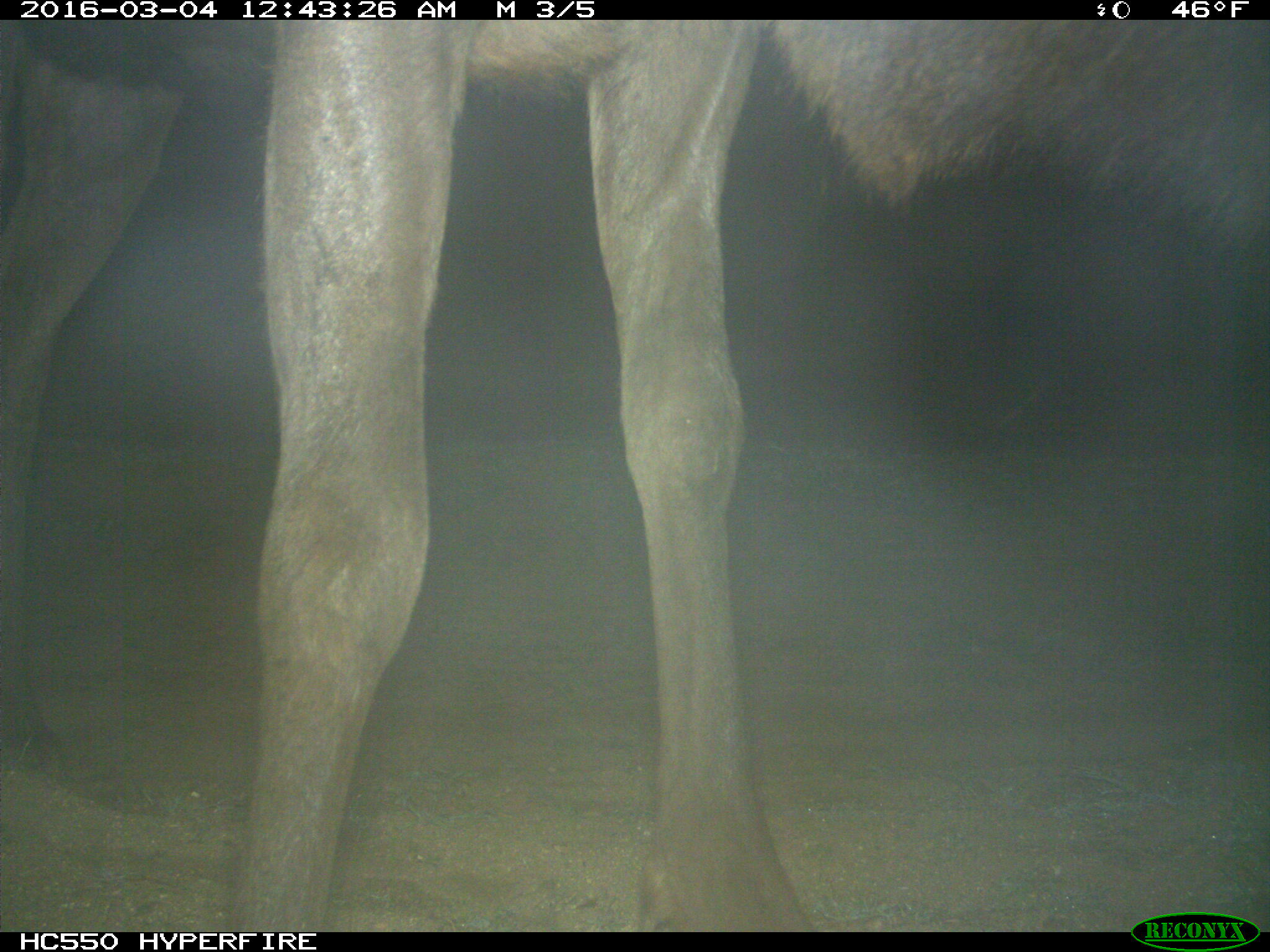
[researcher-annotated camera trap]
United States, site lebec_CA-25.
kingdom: Animalia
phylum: Chordata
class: Mammalia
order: Artiodactyla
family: Cervidae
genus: Cervus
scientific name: Cervus canadensis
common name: elk